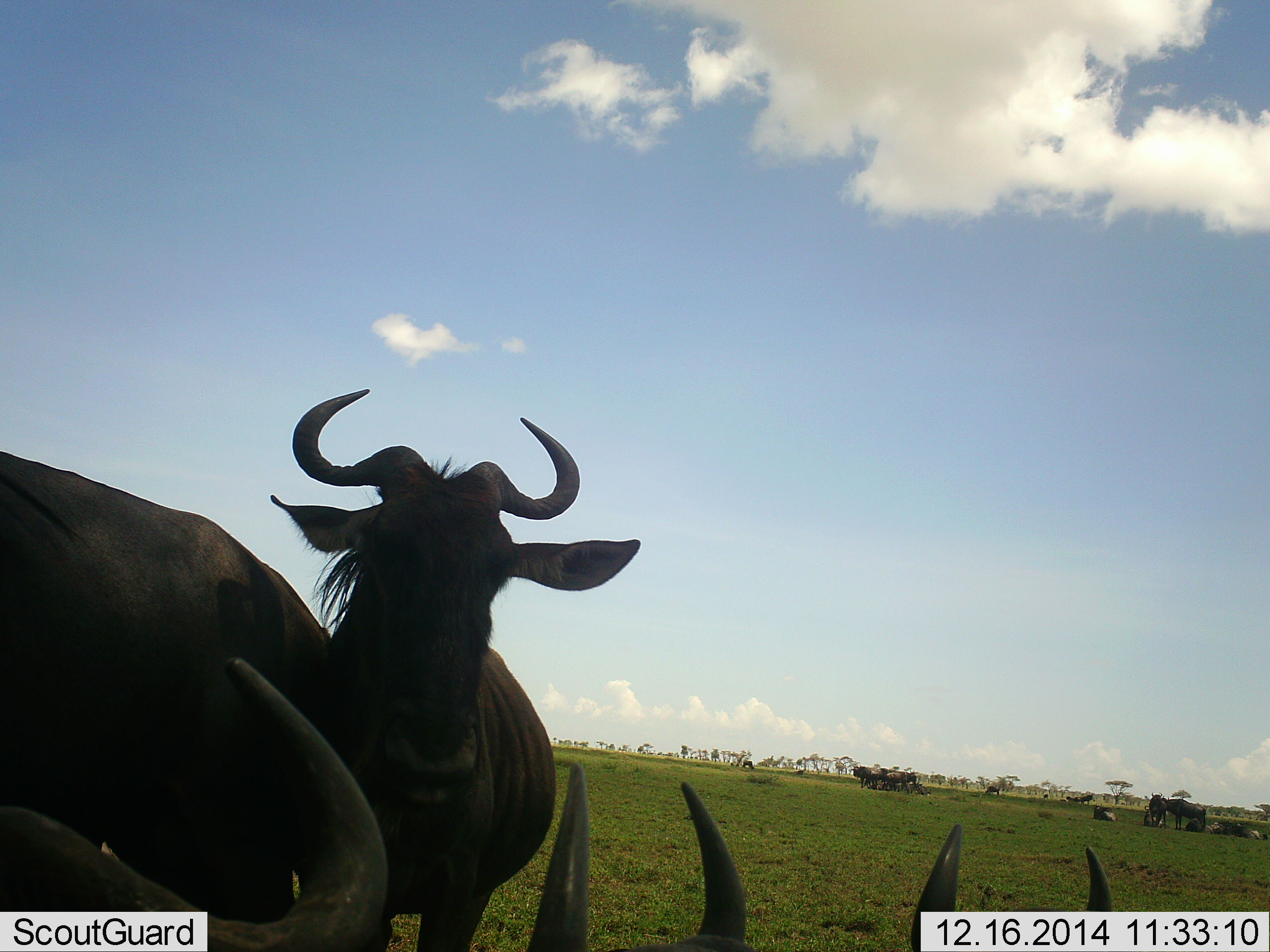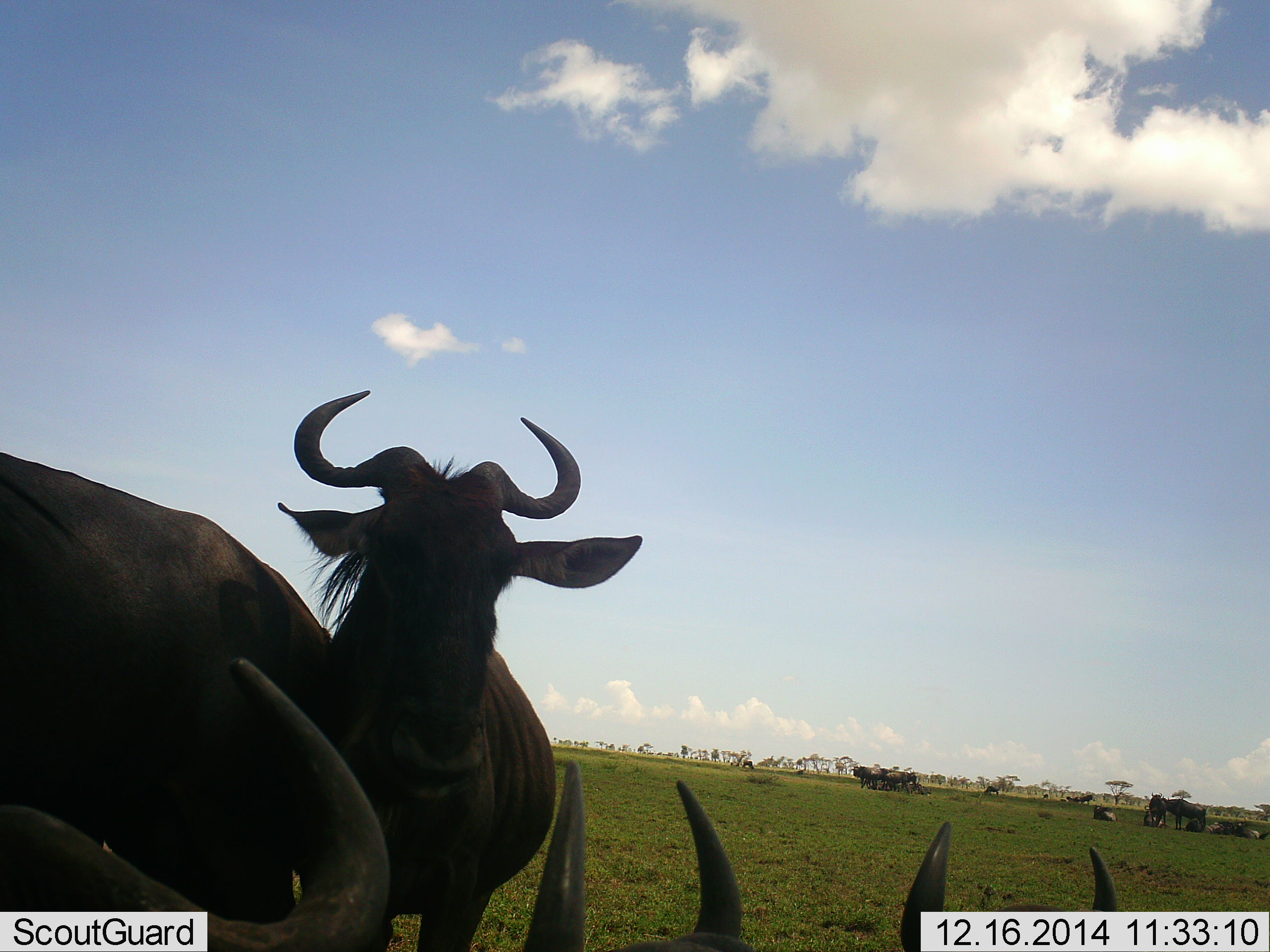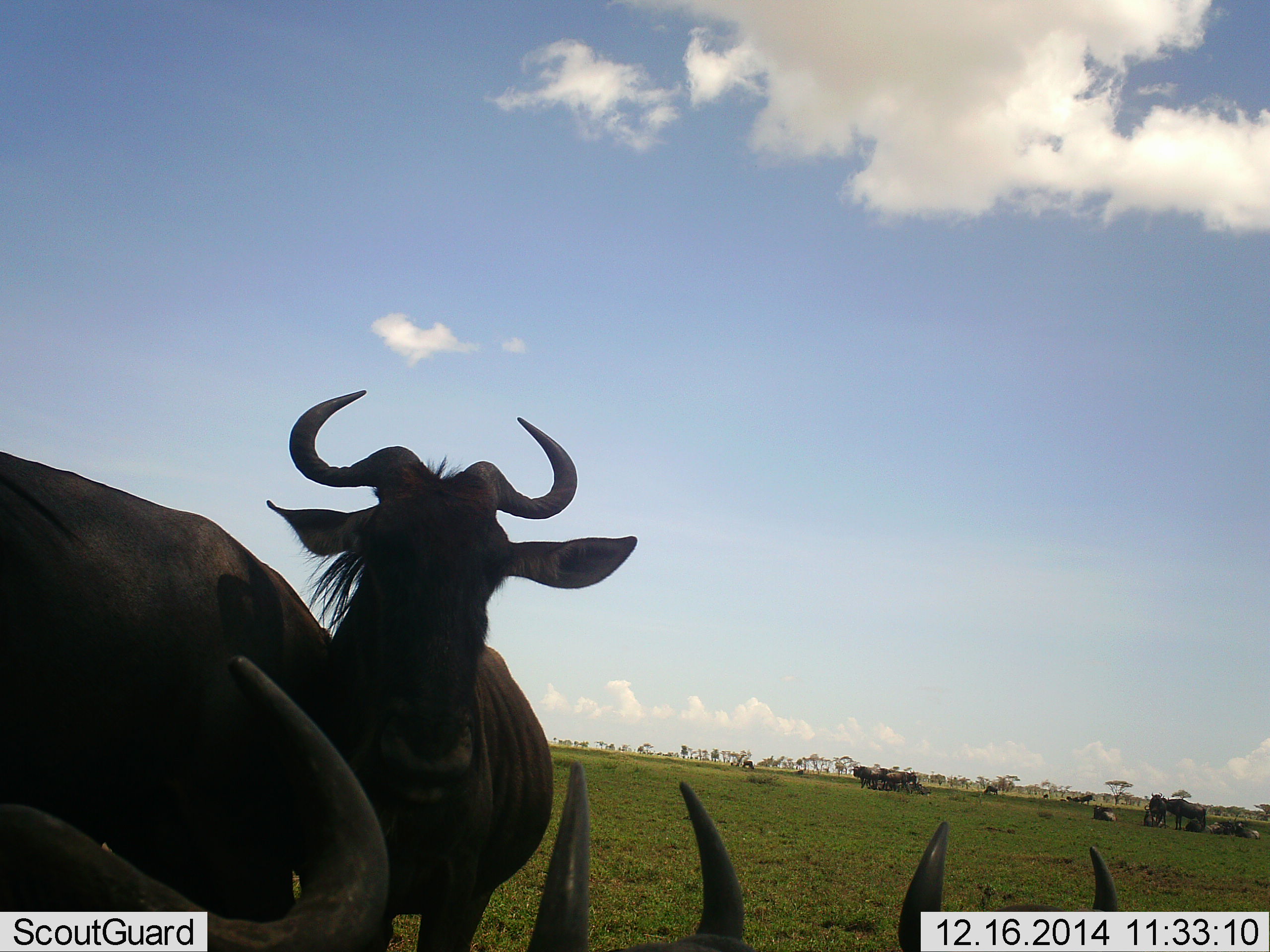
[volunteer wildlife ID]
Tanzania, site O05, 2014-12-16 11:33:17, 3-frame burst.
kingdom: Animalia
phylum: Chordata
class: Mammalia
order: Artiodactyla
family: Bovidae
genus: Connochaetes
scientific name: Connochaetes taurinus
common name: blue wildebeest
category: wildebeest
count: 11-50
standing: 60%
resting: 100%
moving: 0%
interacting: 0%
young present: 0%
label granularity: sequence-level